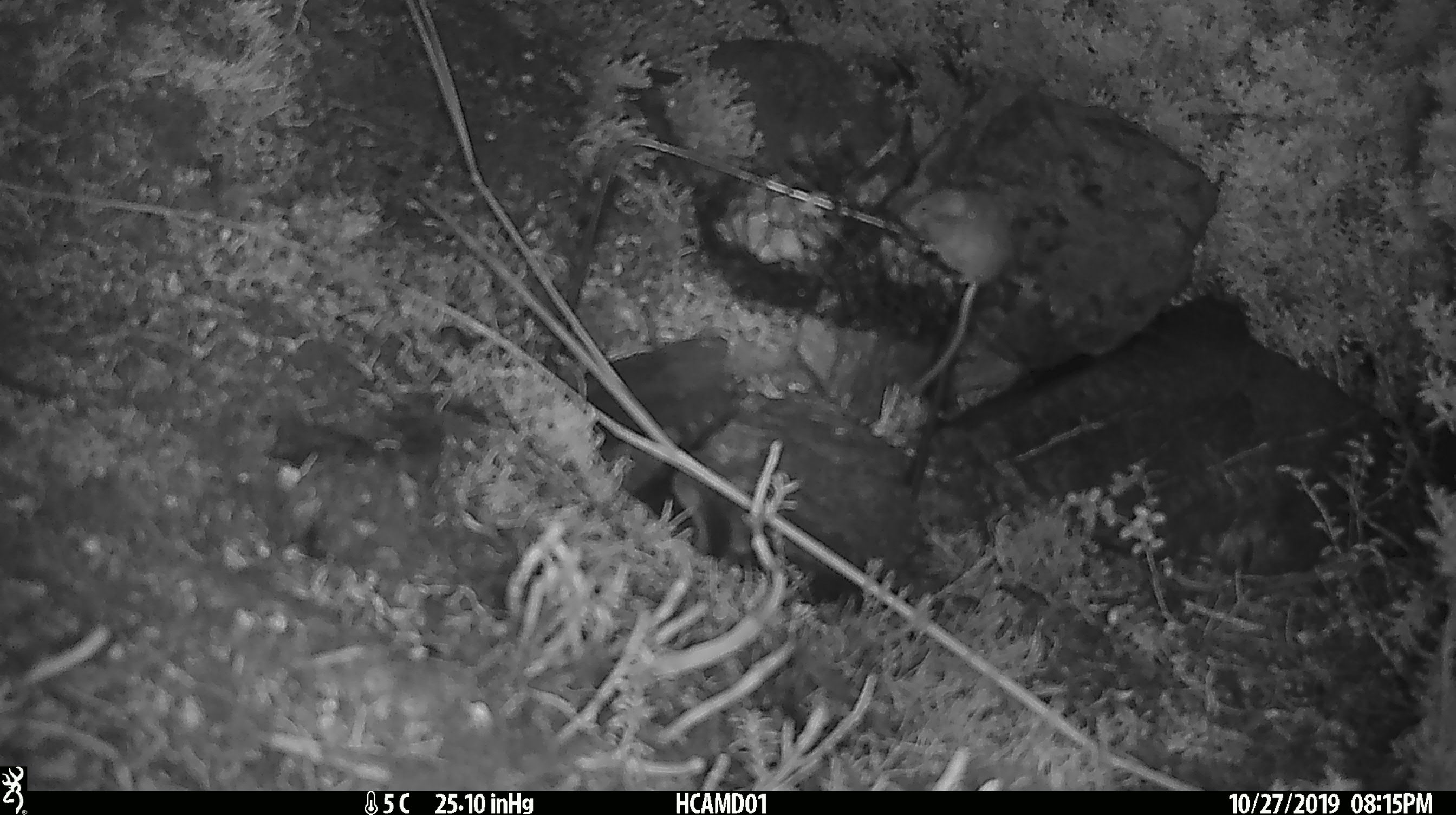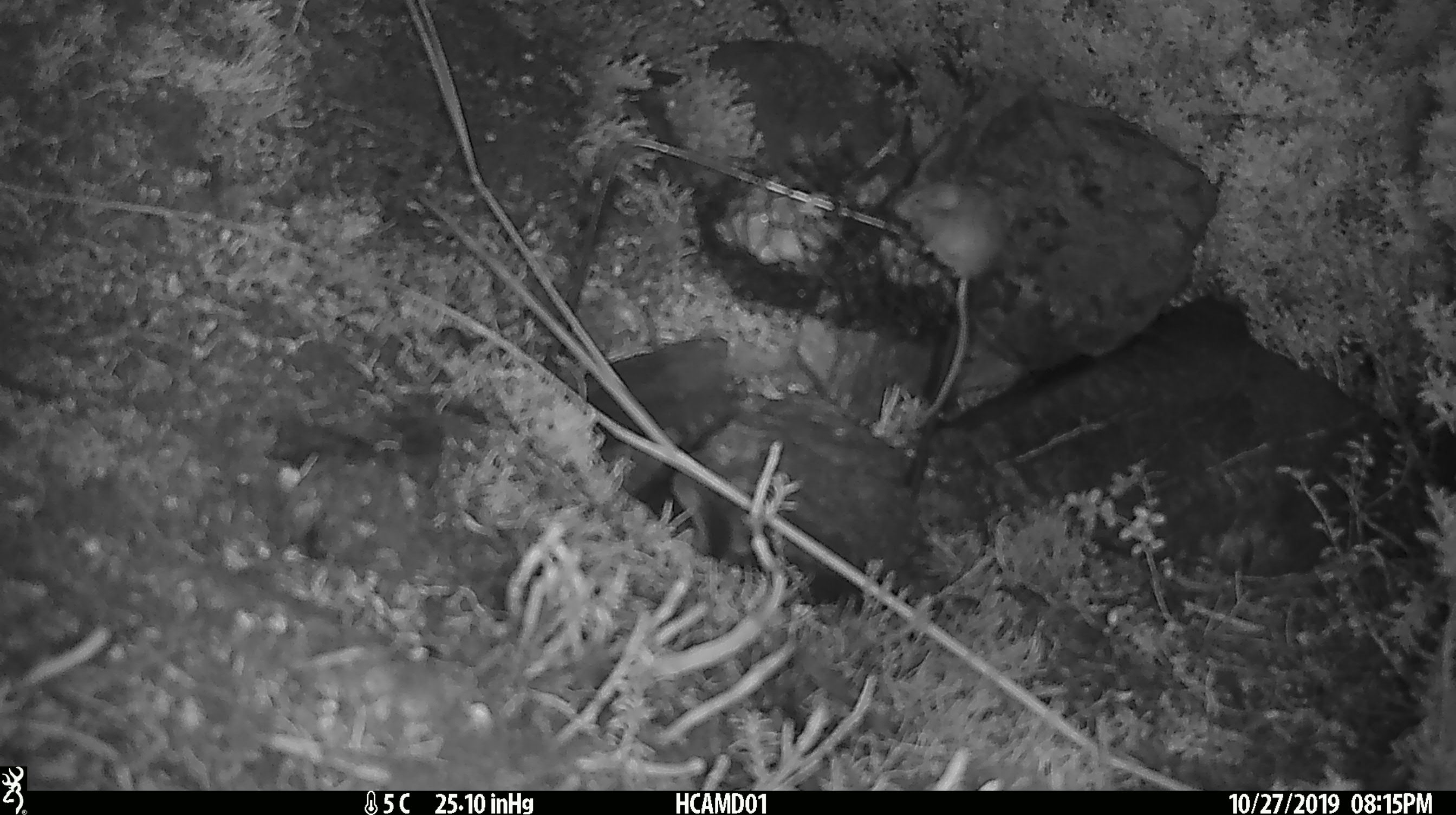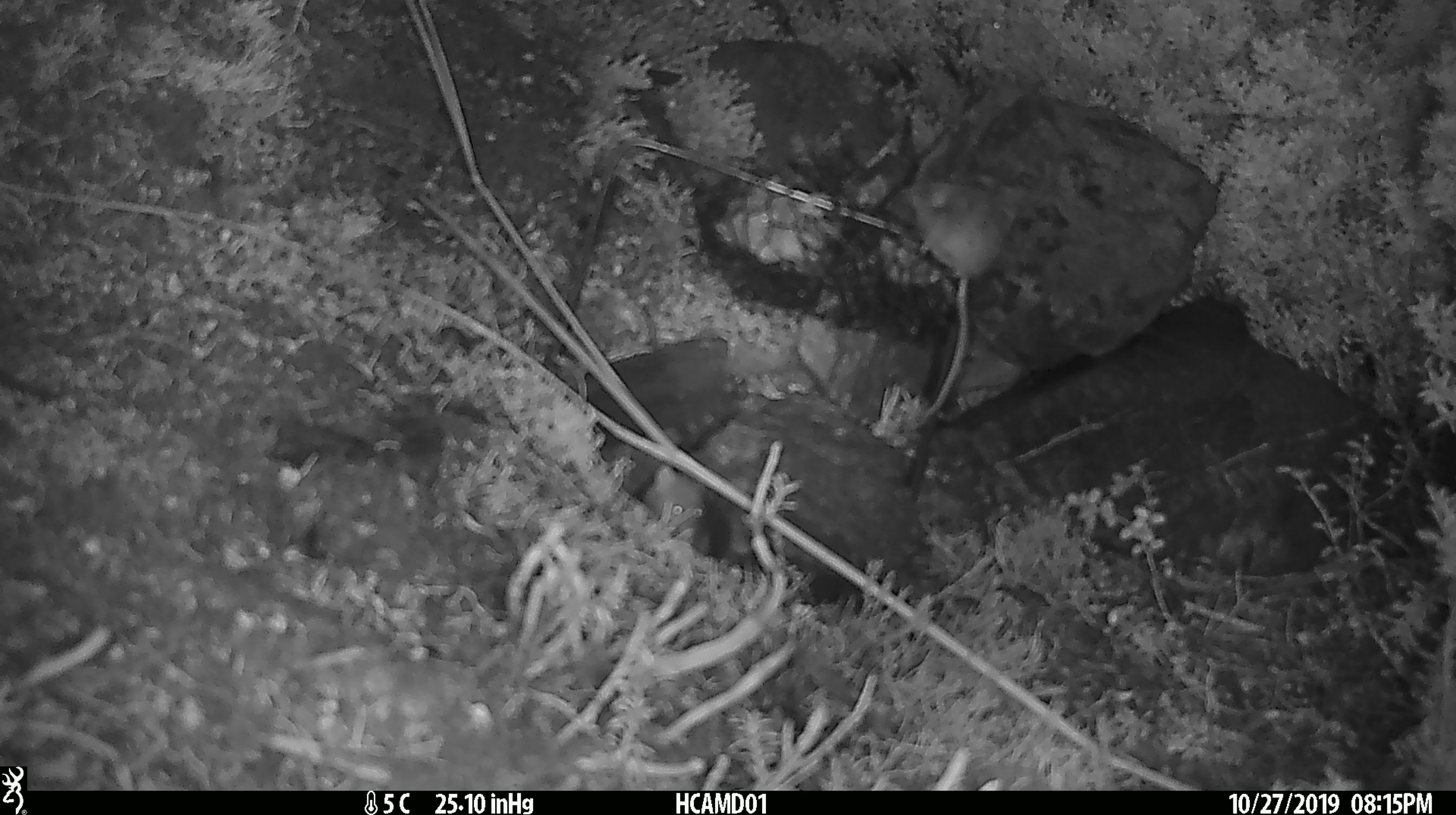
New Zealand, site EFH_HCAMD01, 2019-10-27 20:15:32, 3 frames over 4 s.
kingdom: Animalia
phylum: Chordata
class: Mammalia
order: Rodentia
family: Muridae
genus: Mus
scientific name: Mus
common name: mouse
Mouse (Mus).